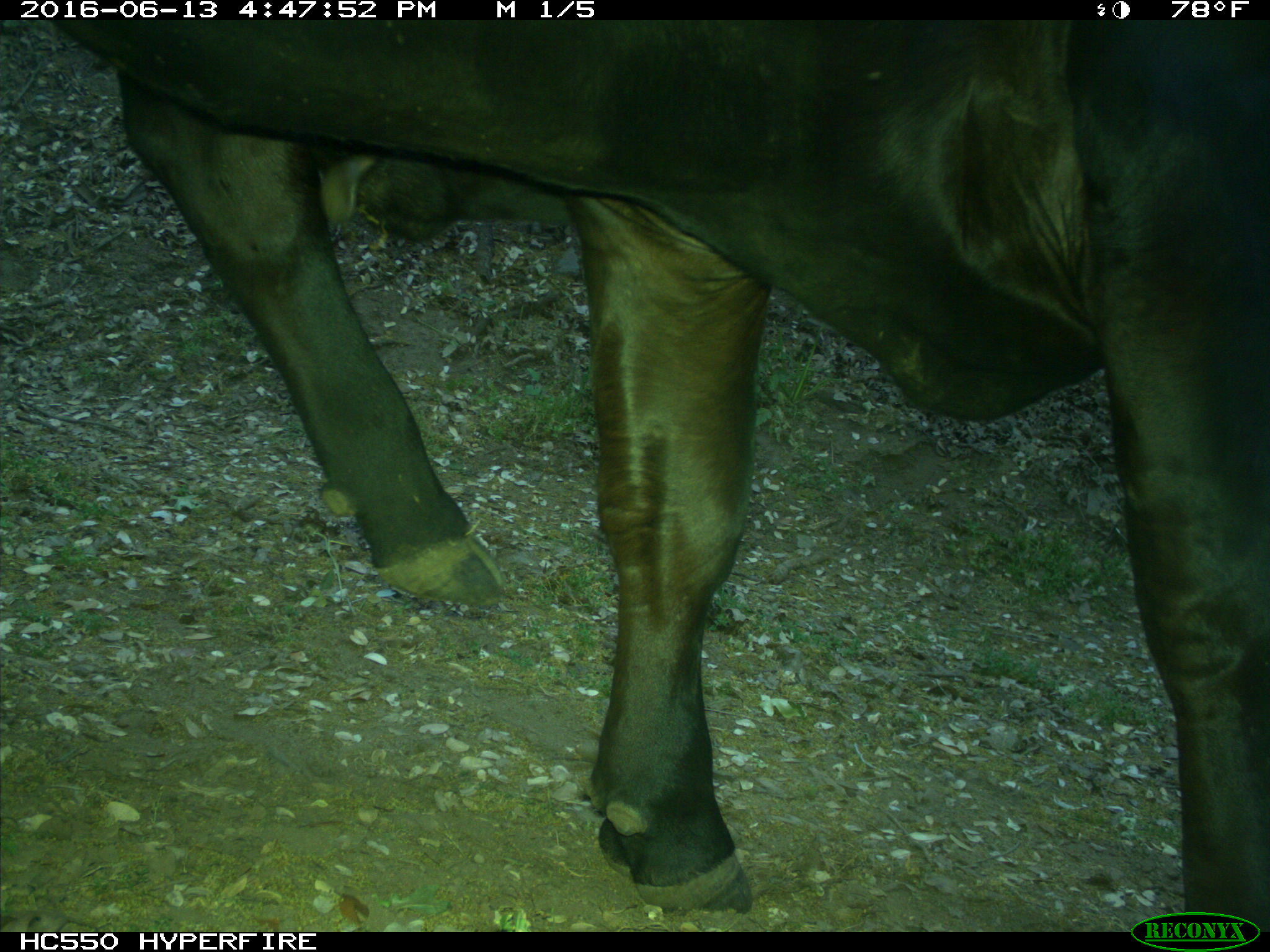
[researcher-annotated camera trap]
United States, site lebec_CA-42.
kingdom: Animalia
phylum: Chordata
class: Mammalia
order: Artiodactyla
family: Bovidae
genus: Bos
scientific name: Bos taurus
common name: domestic cow